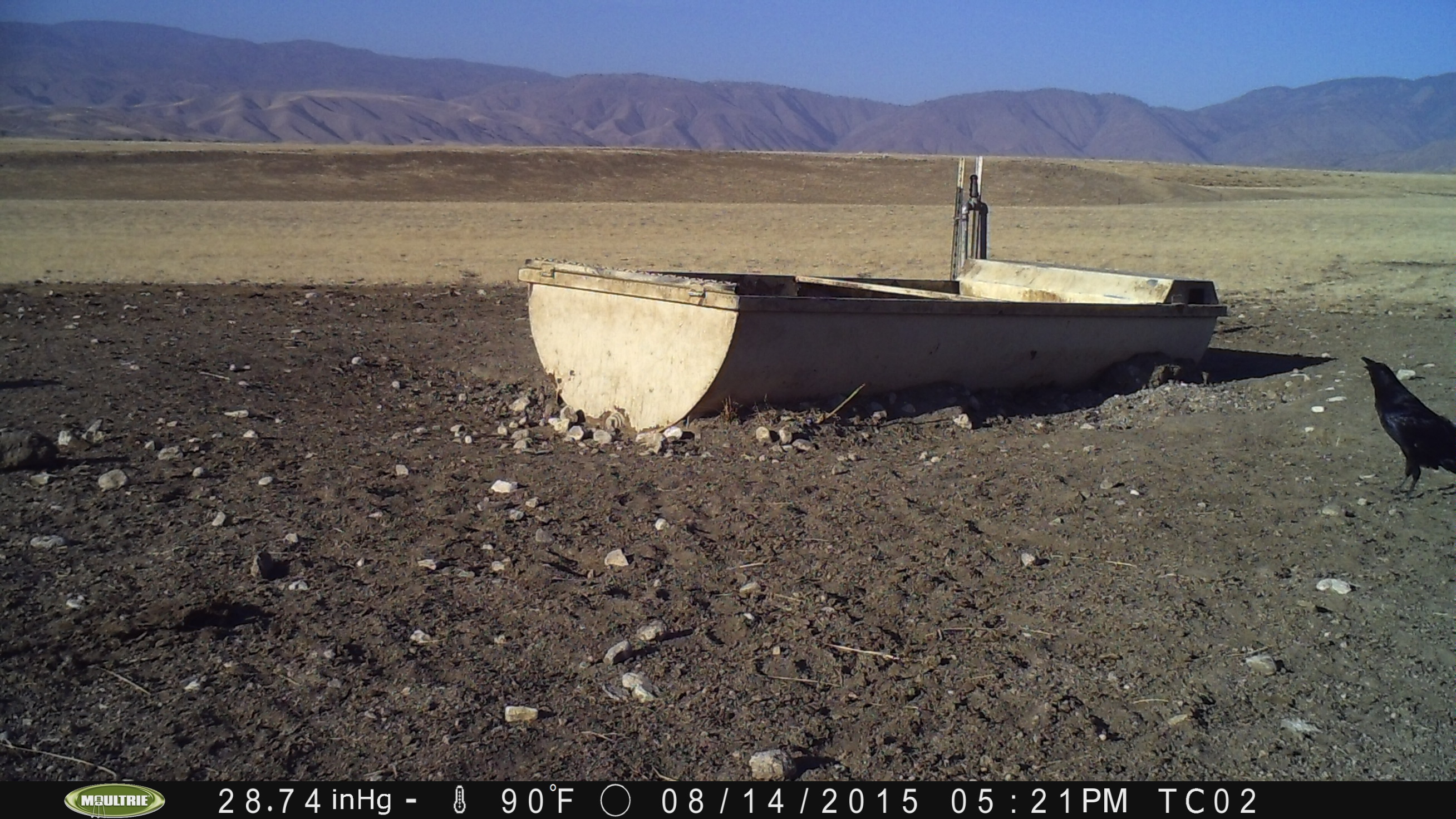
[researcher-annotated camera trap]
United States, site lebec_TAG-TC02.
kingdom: Animalia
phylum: Chordata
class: Aves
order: Passeriformes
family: Corvidae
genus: Corvus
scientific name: Corvus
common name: crows and ravens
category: unidentified corvus